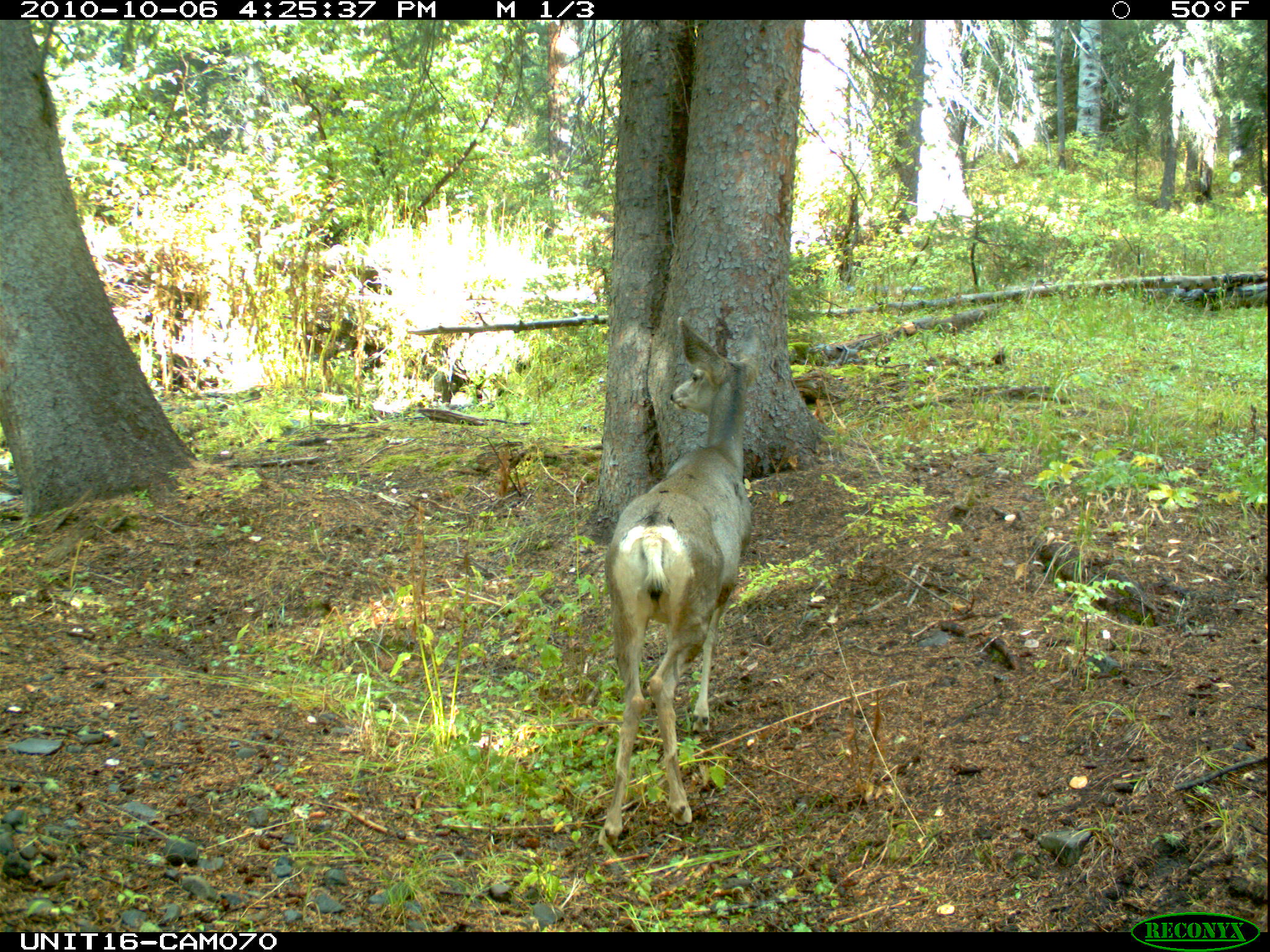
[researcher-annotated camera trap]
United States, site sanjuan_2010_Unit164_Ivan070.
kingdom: Animalia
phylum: Chordata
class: Mammalia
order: Artiodactyla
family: Cervidae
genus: Odocoileus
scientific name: Odocoileus hemionus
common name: mule deer